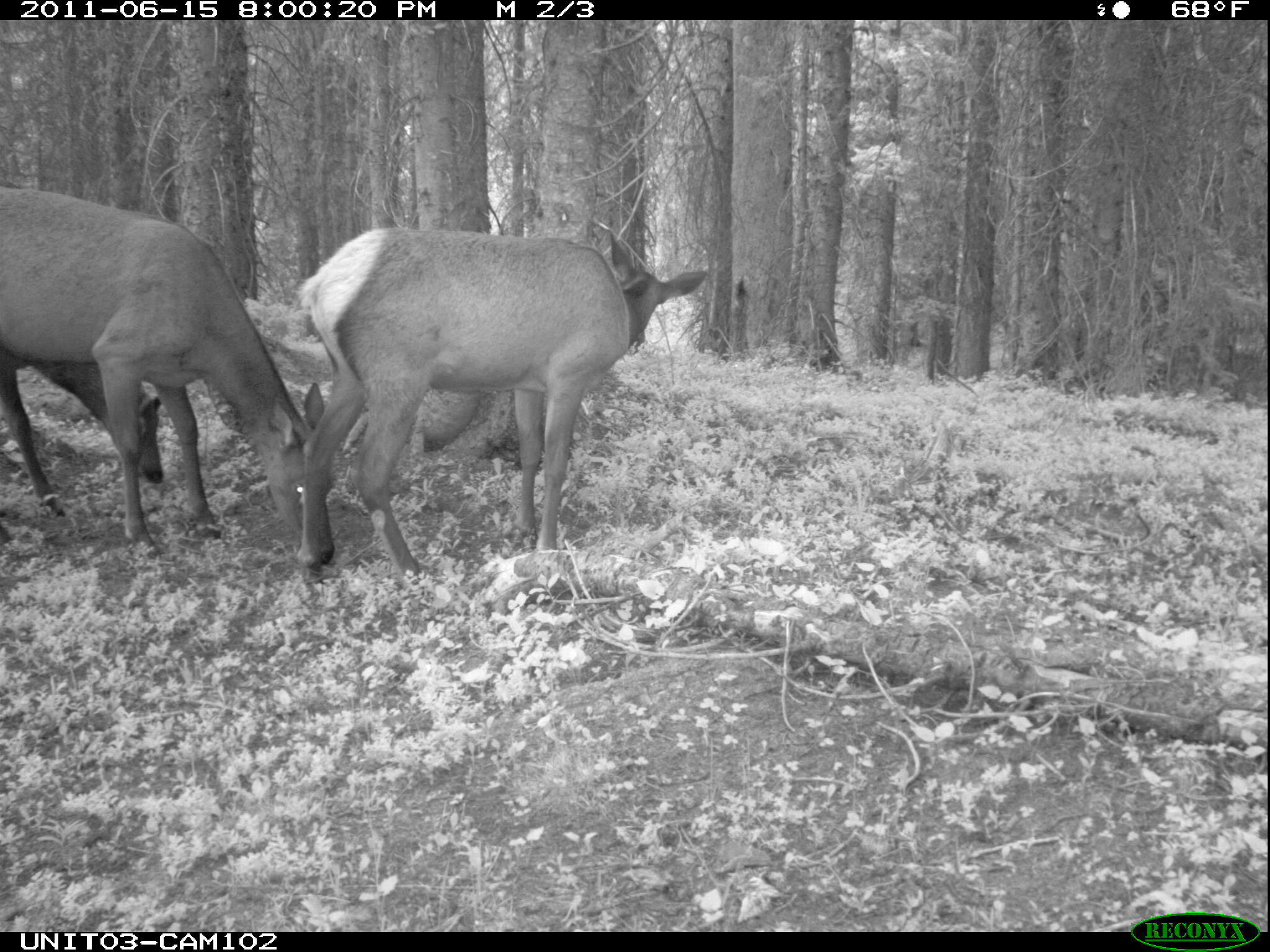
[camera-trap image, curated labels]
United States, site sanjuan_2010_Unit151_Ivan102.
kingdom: Animalia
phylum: Chordata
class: Mammalia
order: Artiodactyla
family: Cervidae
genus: Cervus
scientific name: Cervus elaphus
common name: red deer